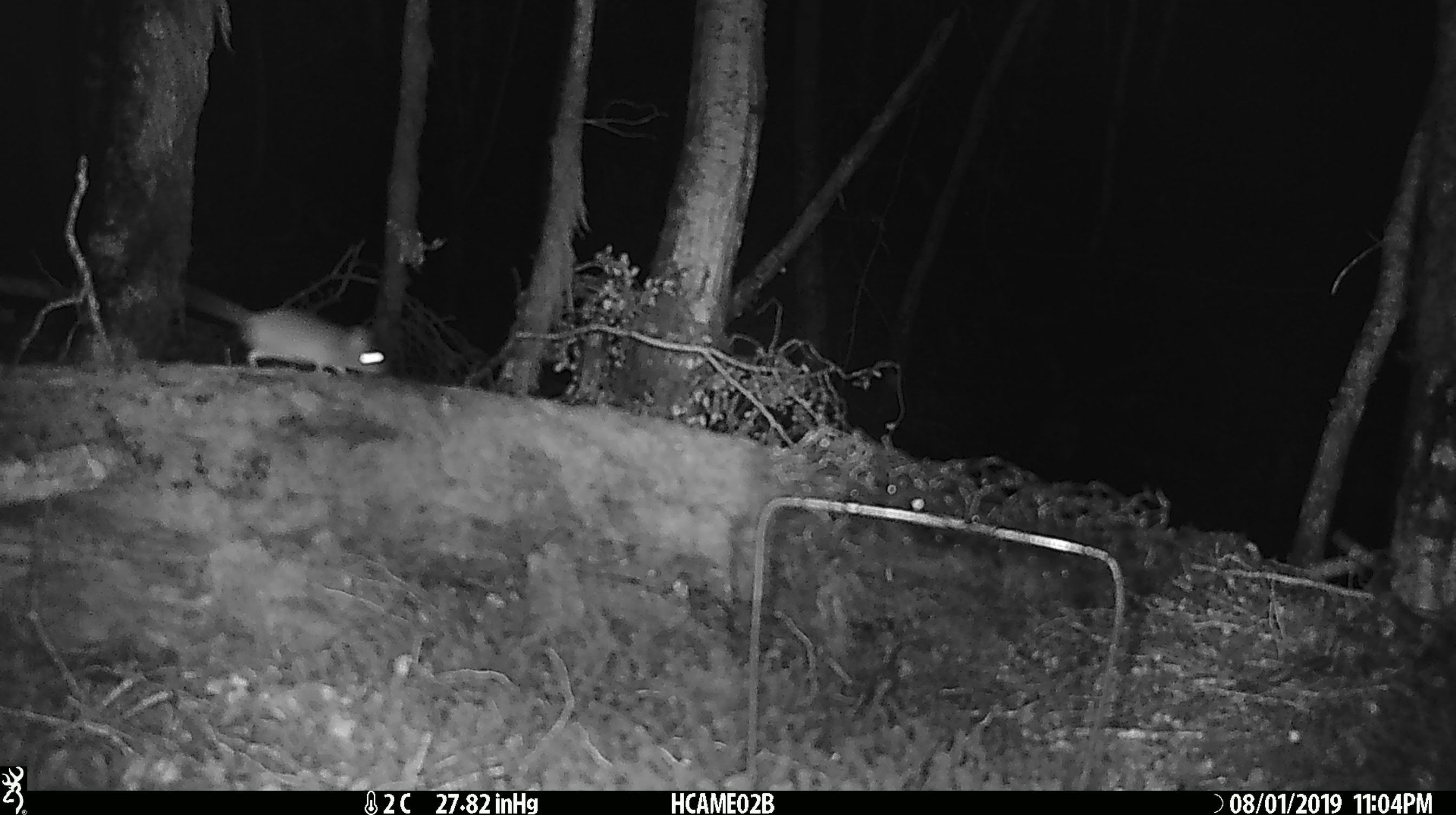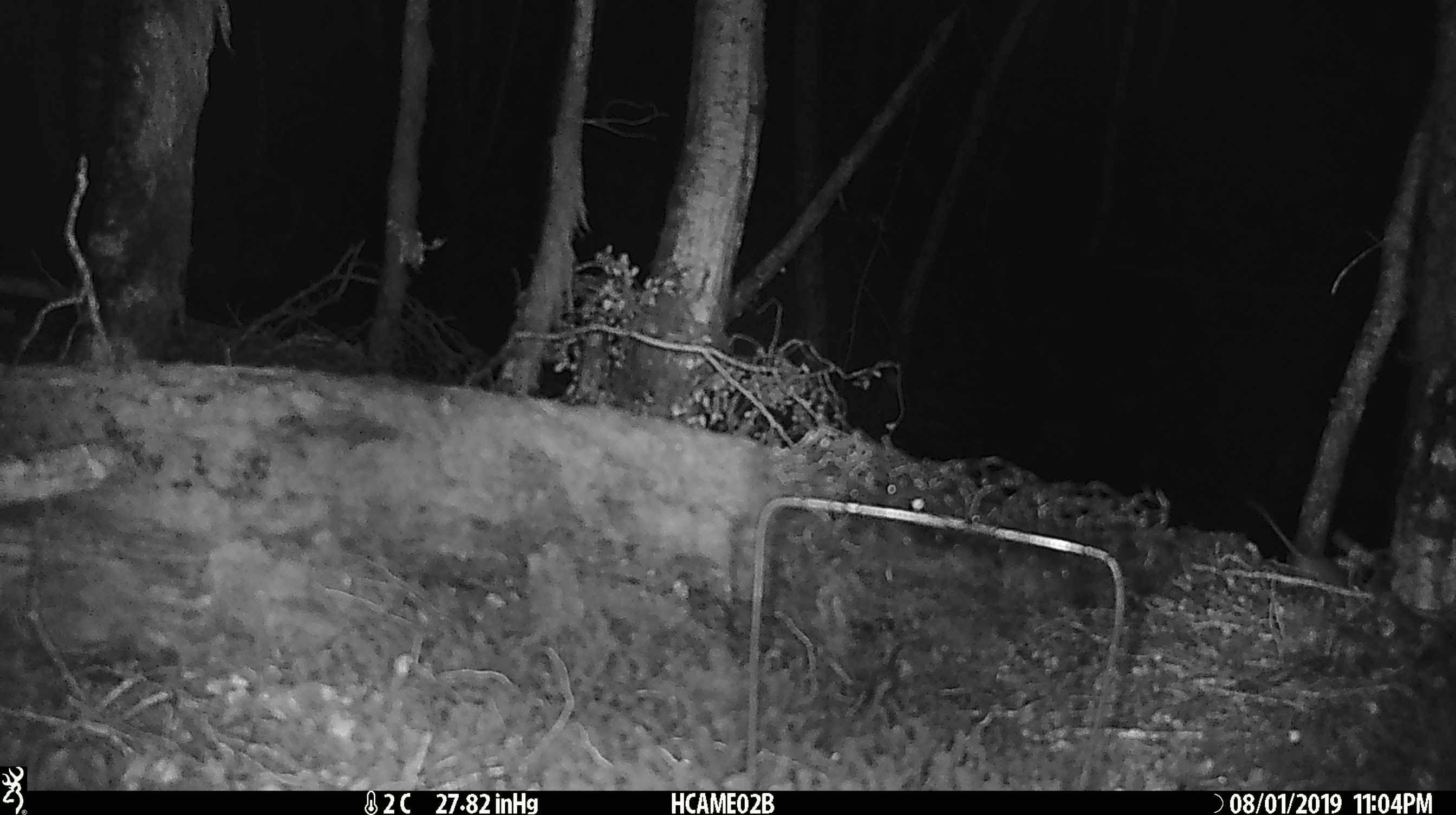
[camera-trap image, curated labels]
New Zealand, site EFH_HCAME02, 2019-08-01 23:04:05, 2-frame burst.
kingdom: Animalia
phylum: Chordata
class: Mammalia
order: Rodentia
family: Muridae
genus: Mus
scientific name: Mus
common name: mouse